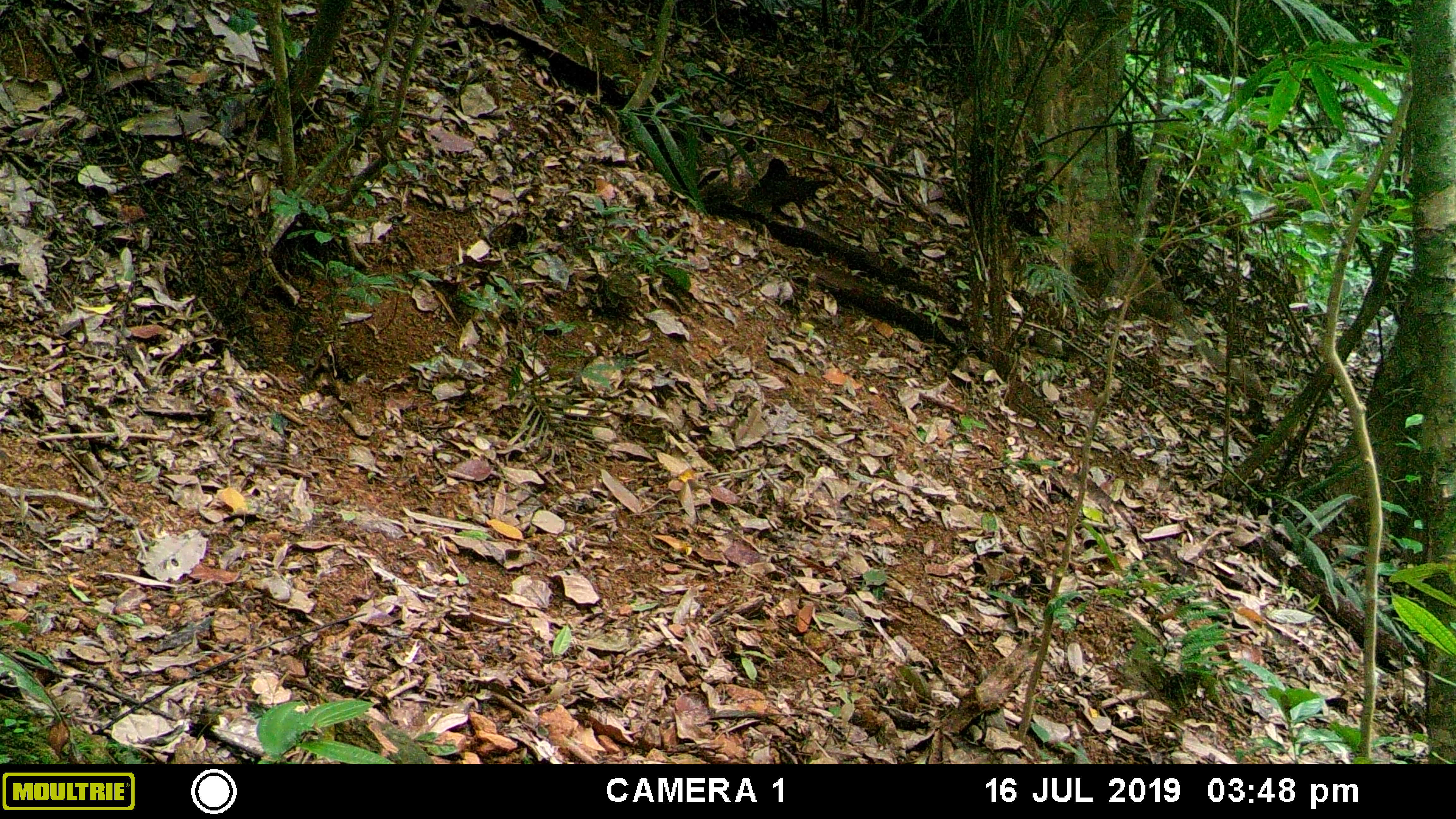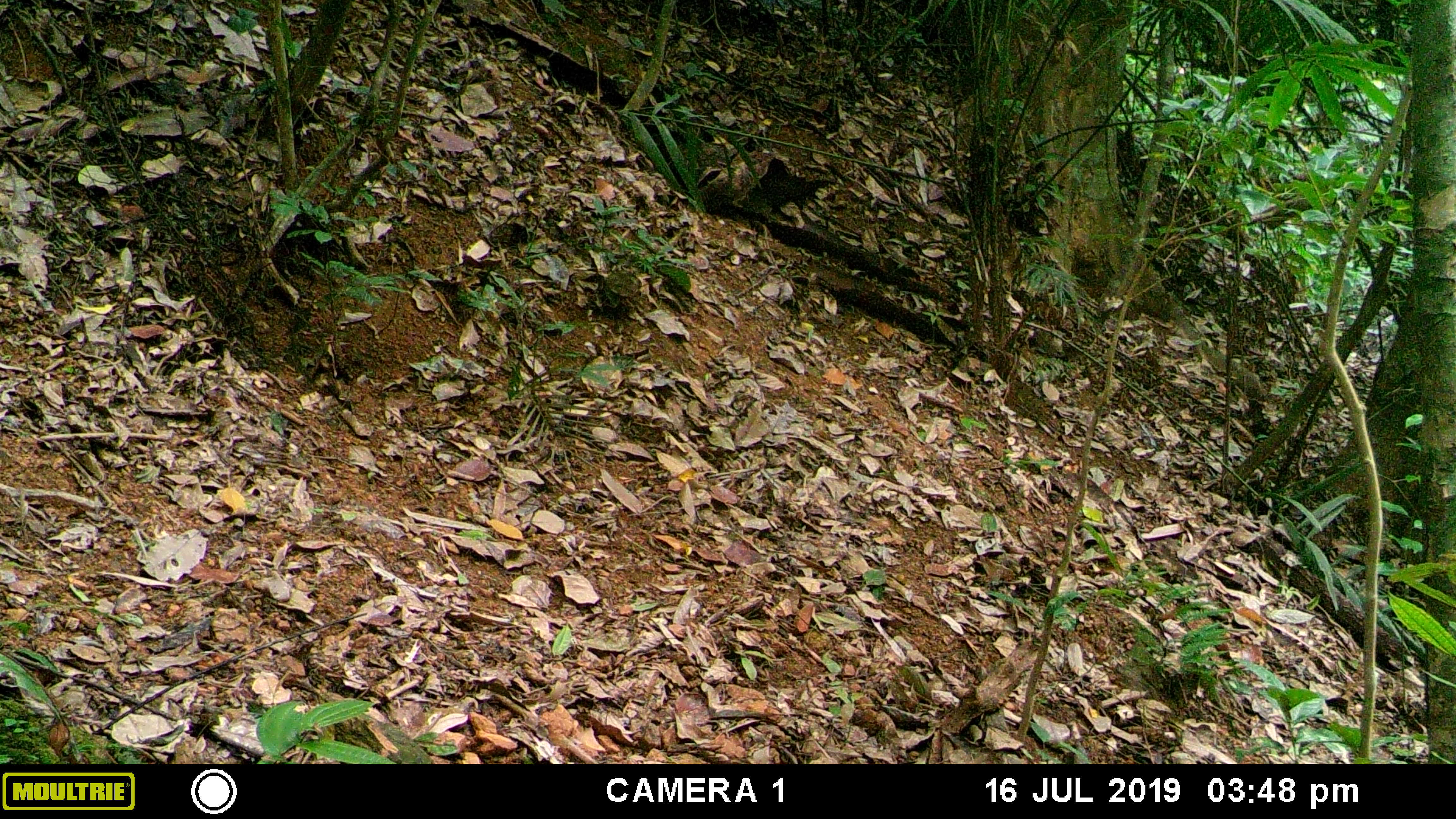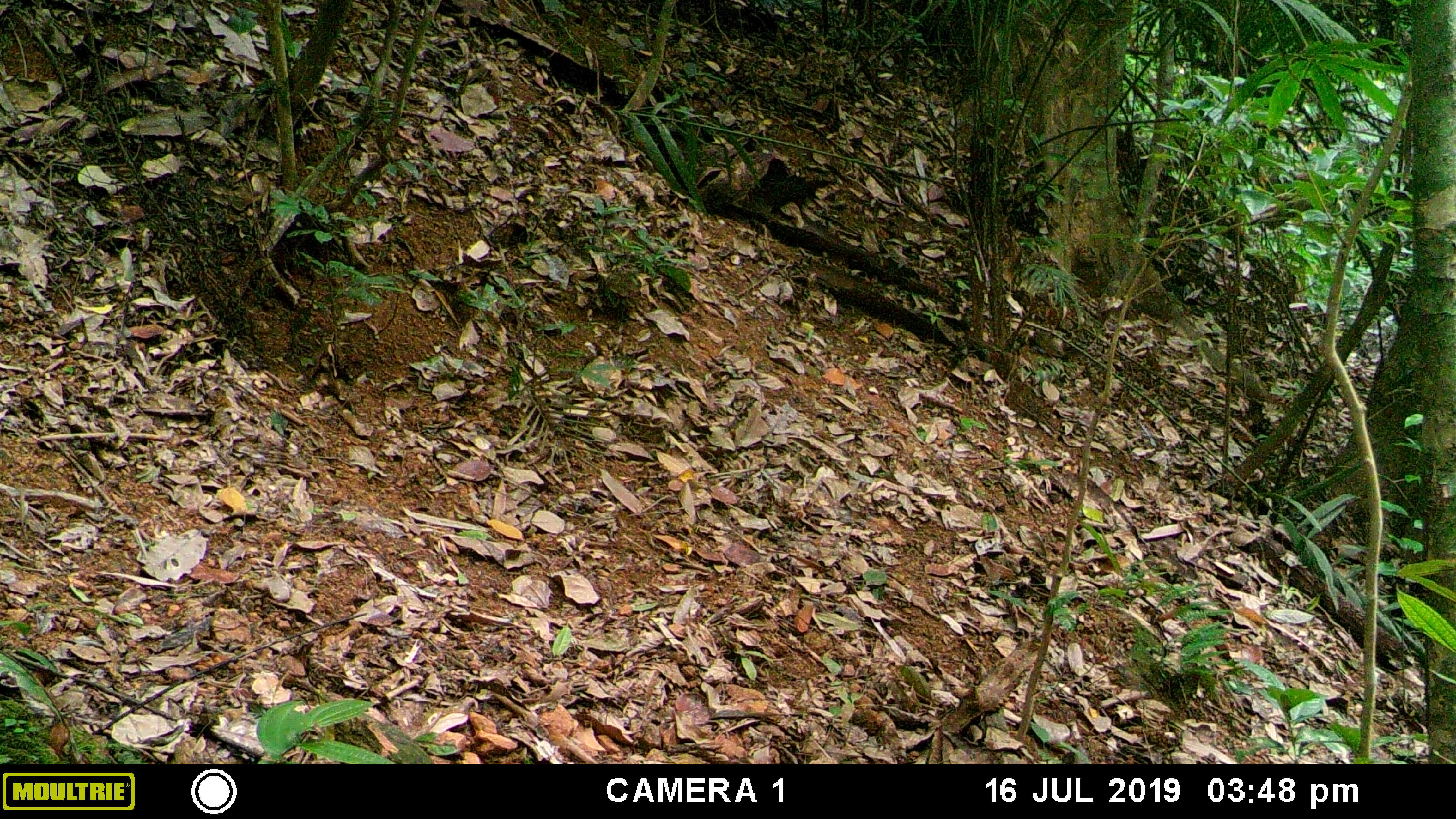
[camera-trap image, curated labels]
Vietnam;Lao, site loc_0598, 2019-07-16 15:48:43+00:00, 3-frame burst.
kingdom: Animalia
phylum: Chordata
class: Mammalia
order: Primates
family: Cercopithecidae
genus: Macaca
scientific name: Macaca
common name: macaque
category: unidentified macaque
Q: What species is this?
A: Unidentified macaque (macaque) (Macaca).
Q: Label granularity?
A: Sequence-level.